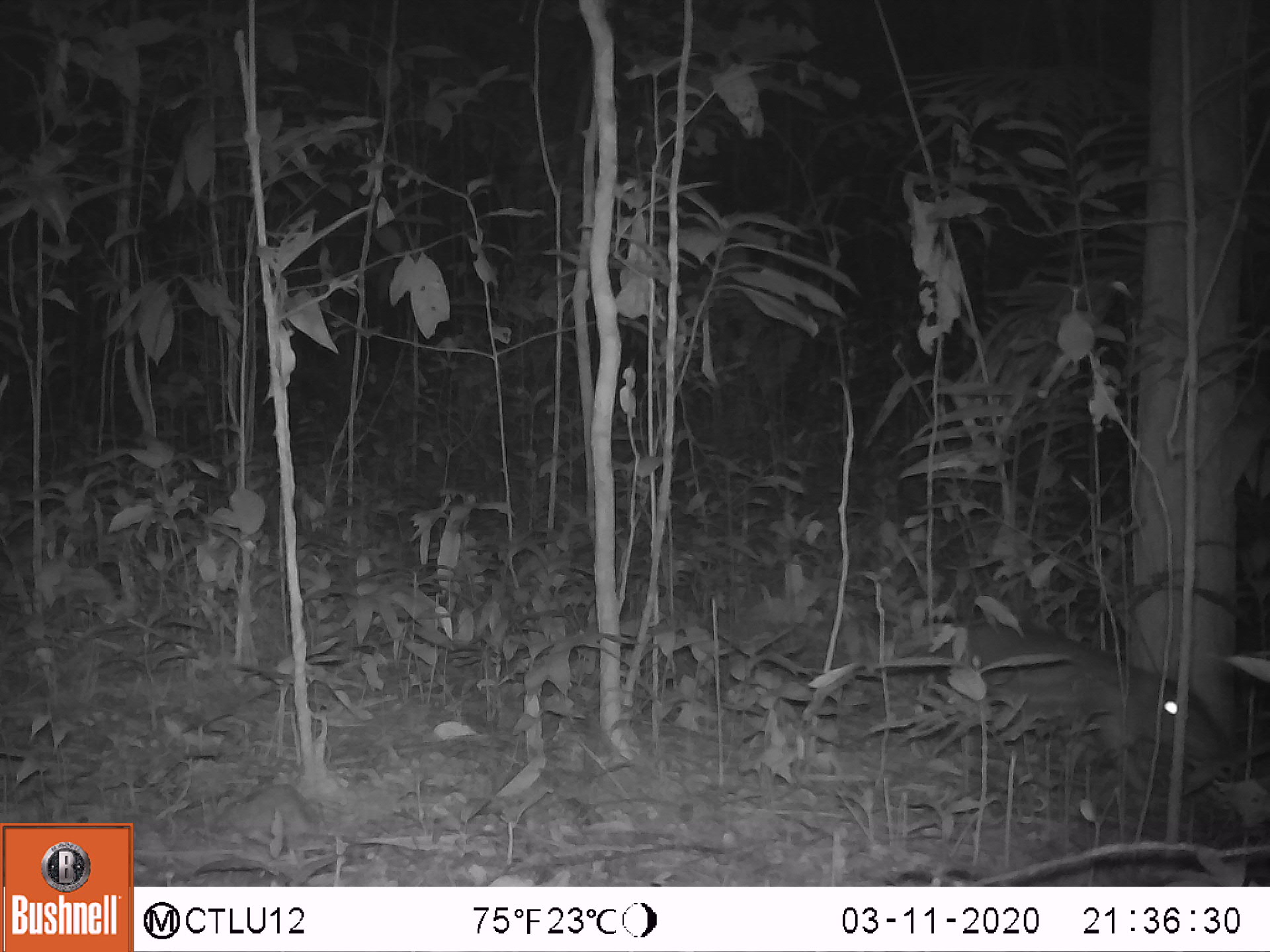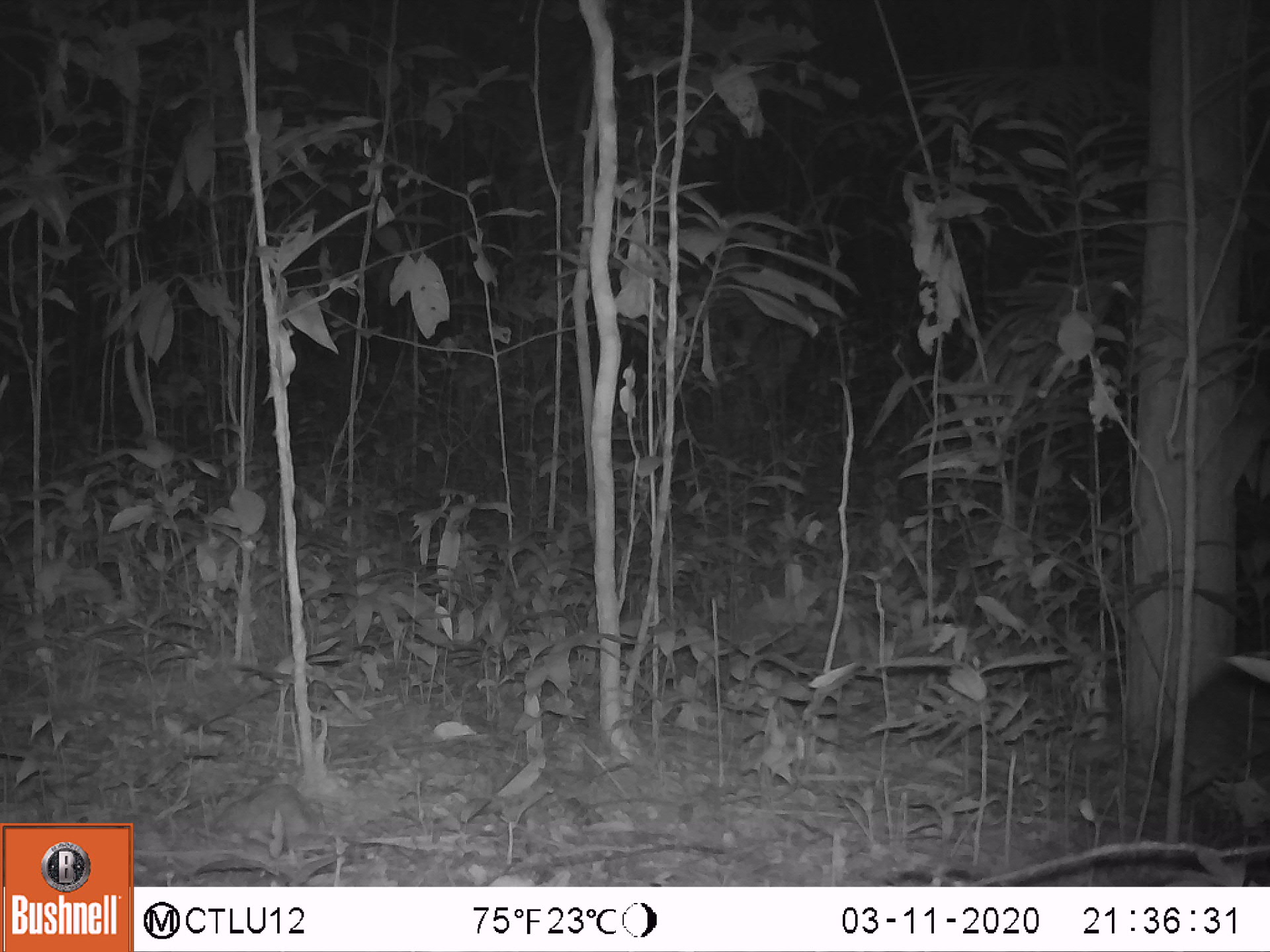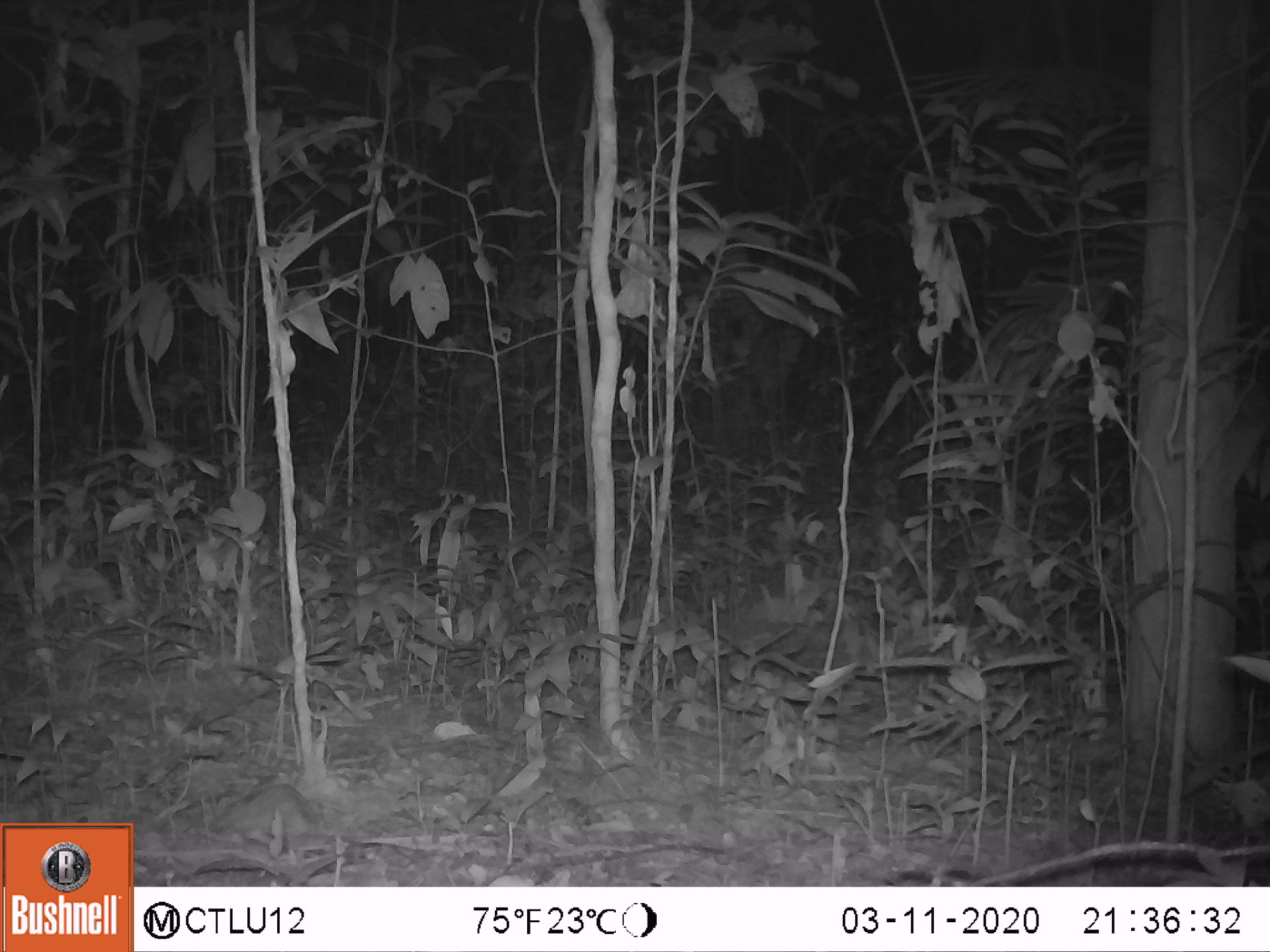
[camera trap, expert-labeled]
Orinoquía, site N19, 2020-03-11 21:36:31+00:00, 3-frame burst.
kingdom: Animalia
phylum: Chordata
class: Mammalia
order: Rodentia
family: Cuniculidae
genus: Cuniculus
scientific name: Cuniculus paca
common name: spotted paca